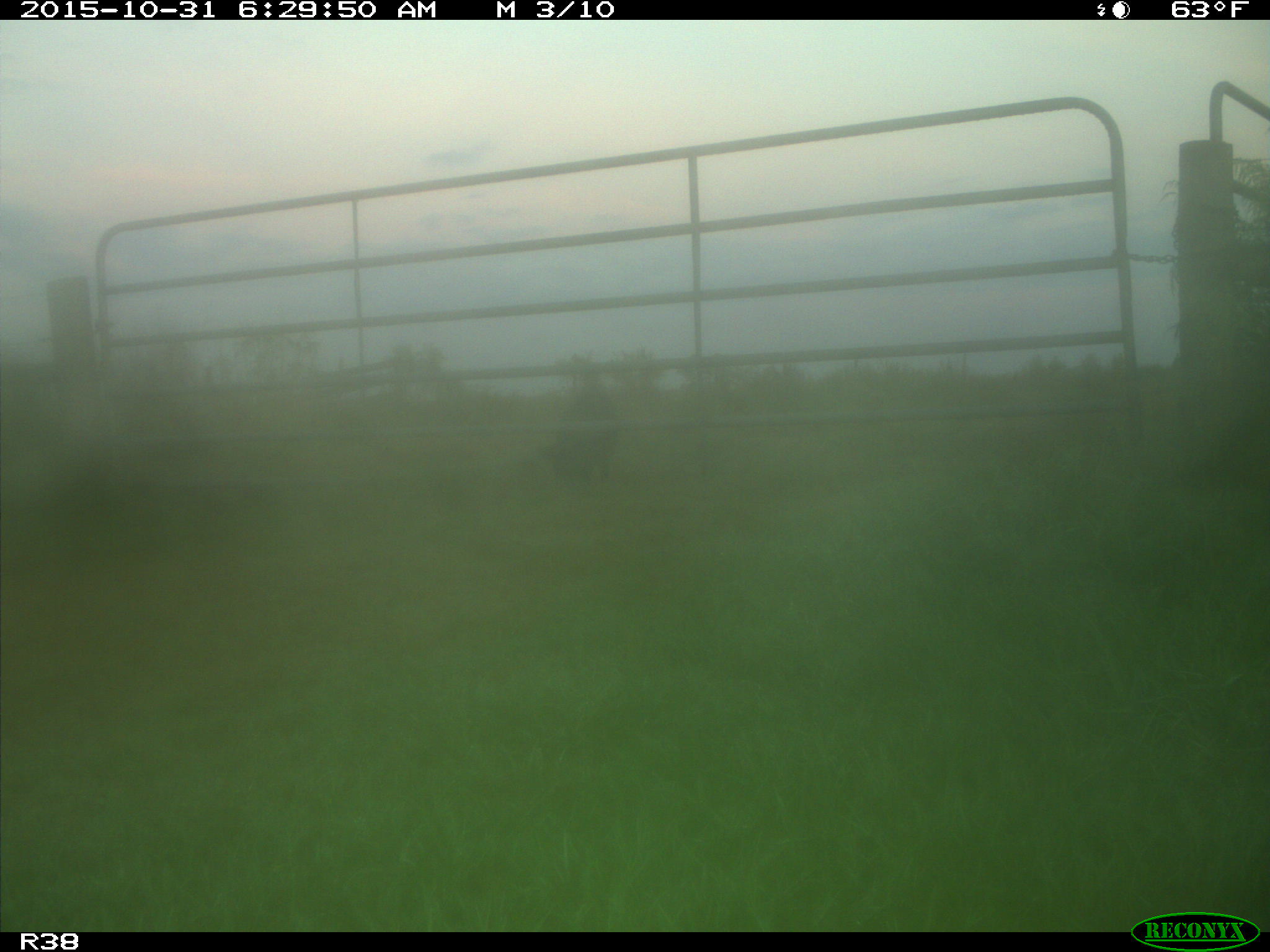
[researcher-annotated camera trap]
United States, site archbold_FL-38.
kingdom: Animalia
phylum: Chordata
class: Mammalia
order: Artiodactyla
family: Suidae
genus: Sus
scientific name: Sus scrofa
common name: wild boar